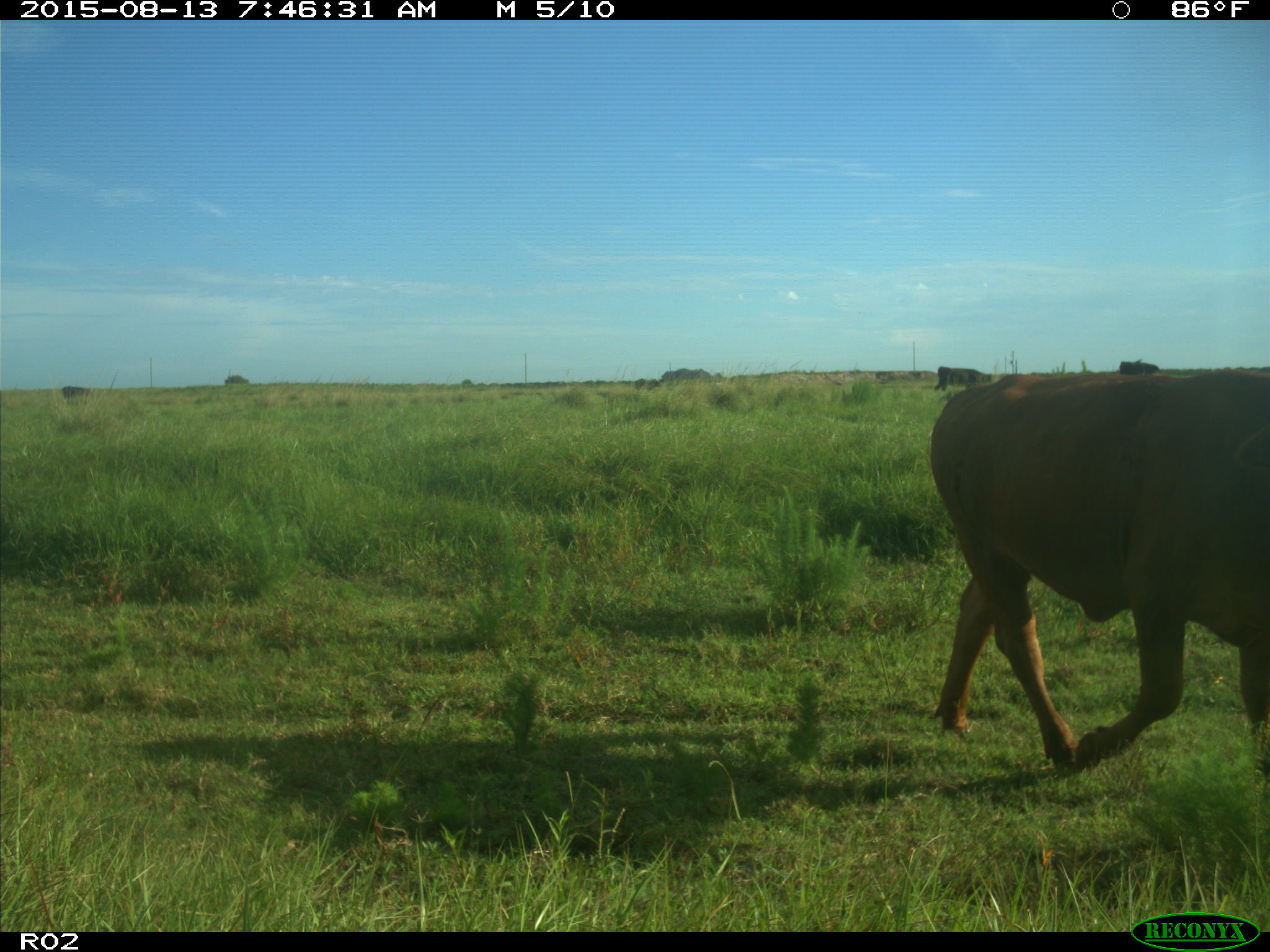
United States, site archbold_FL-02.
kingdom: Animalia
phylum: Chordata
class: Mammalia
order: Artiodactyla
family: Bovidae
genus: Bos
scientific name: Bos taurus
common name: domestic cow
Bos taurus (domestic cow).